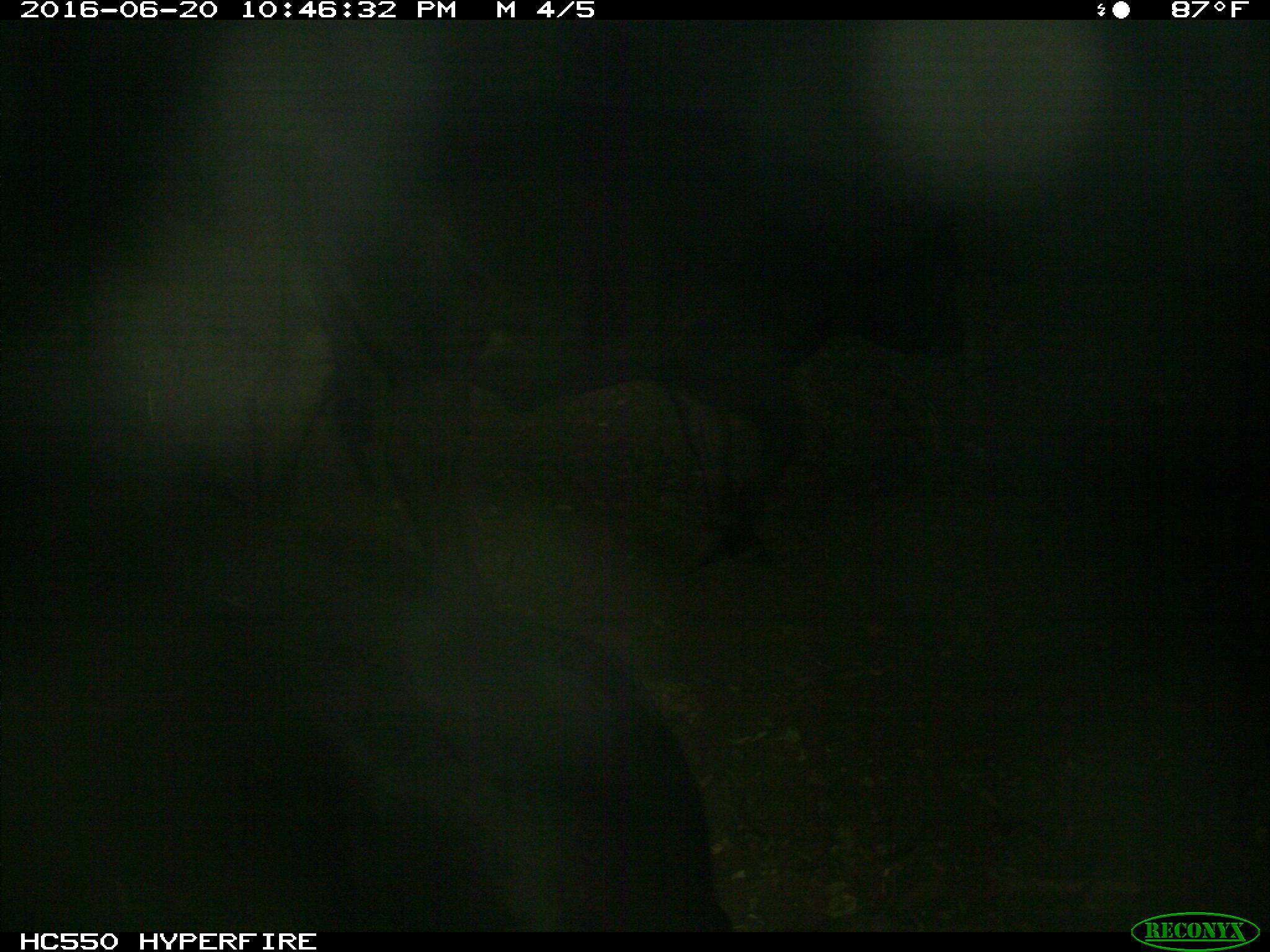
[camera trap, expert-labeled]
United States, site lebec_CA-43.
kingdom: Animalia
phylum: Chordata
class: Mammalia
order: Artiodactyla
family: Bovidae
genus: Bos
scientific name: Bos taurus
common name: domestic cow